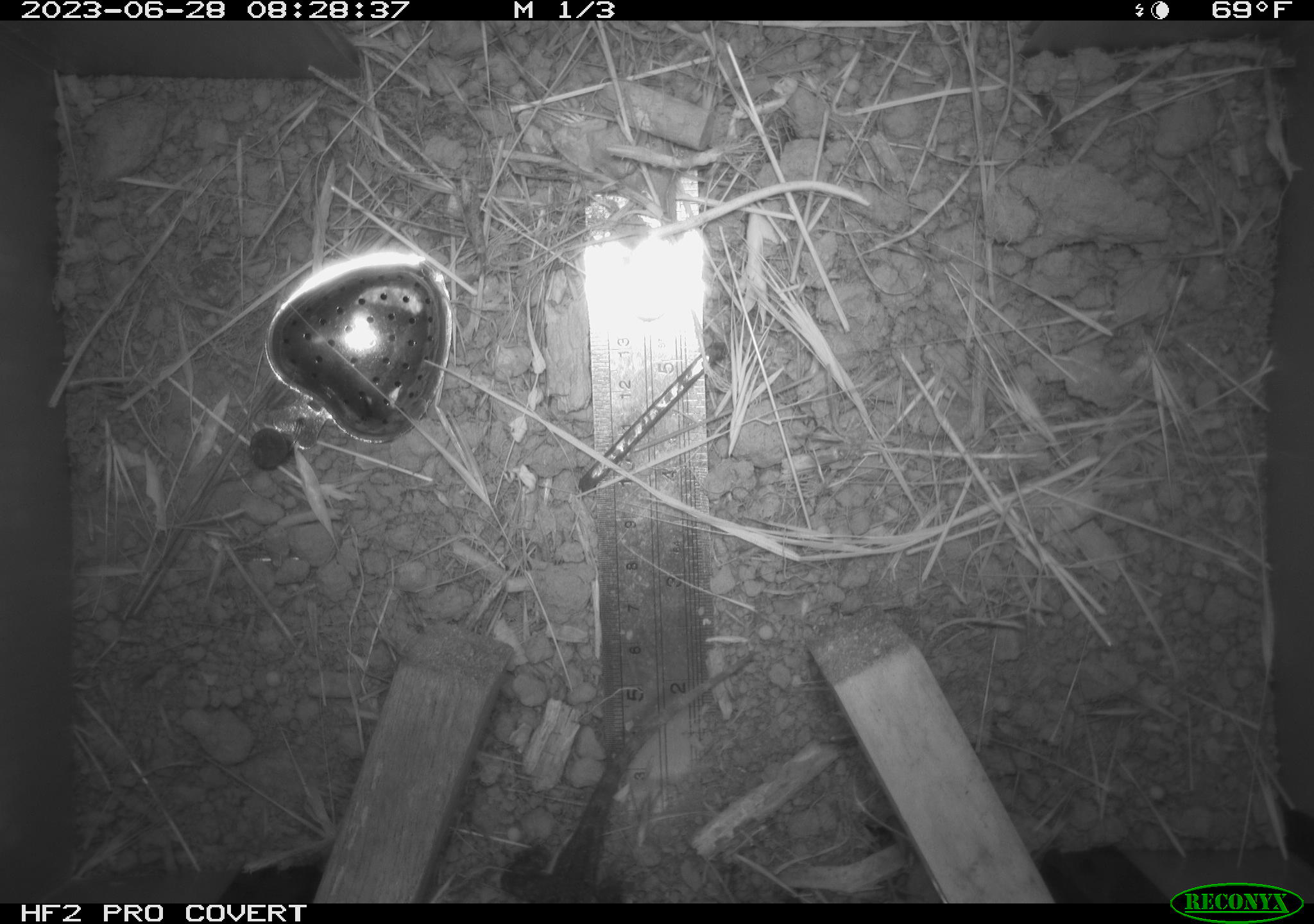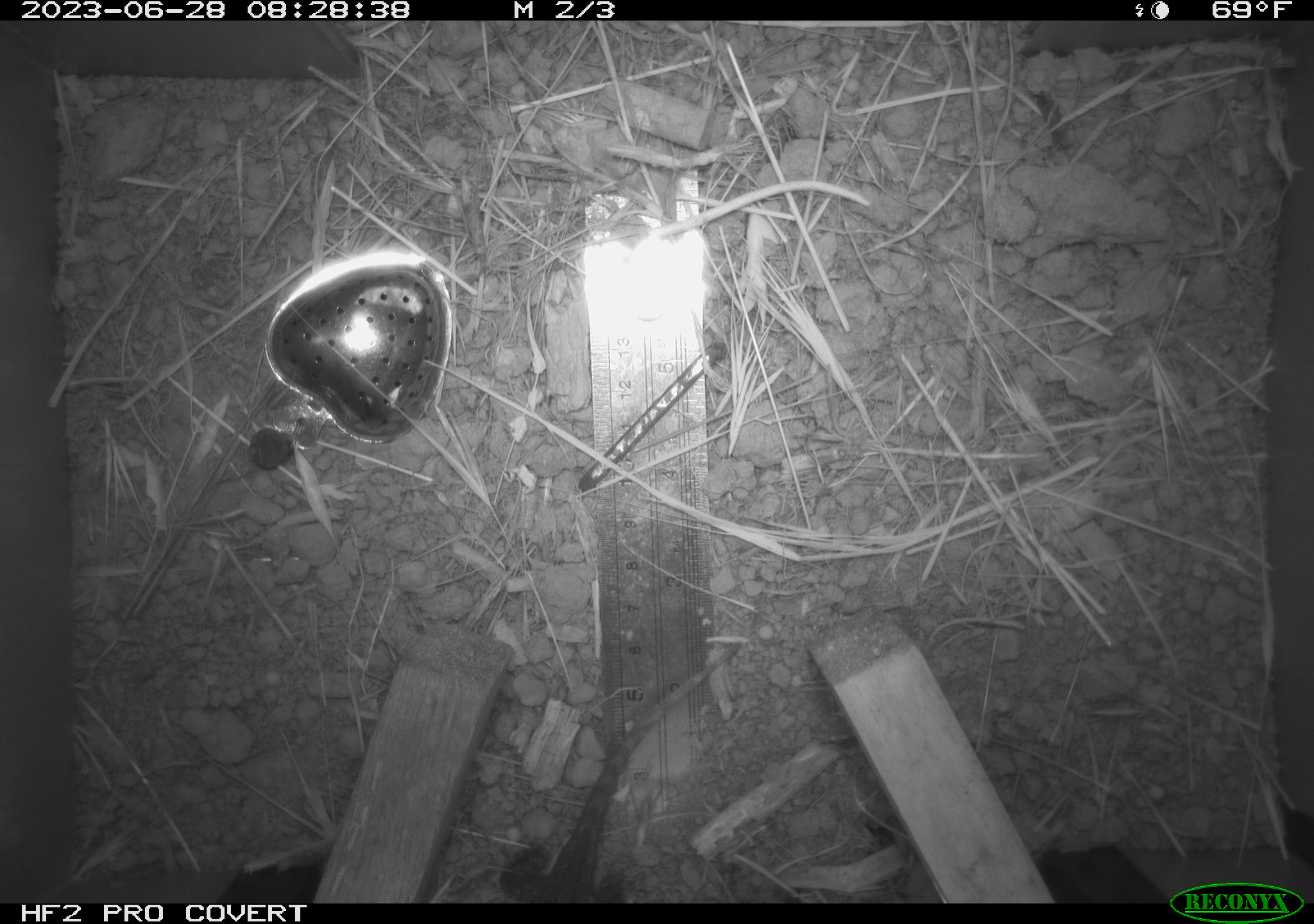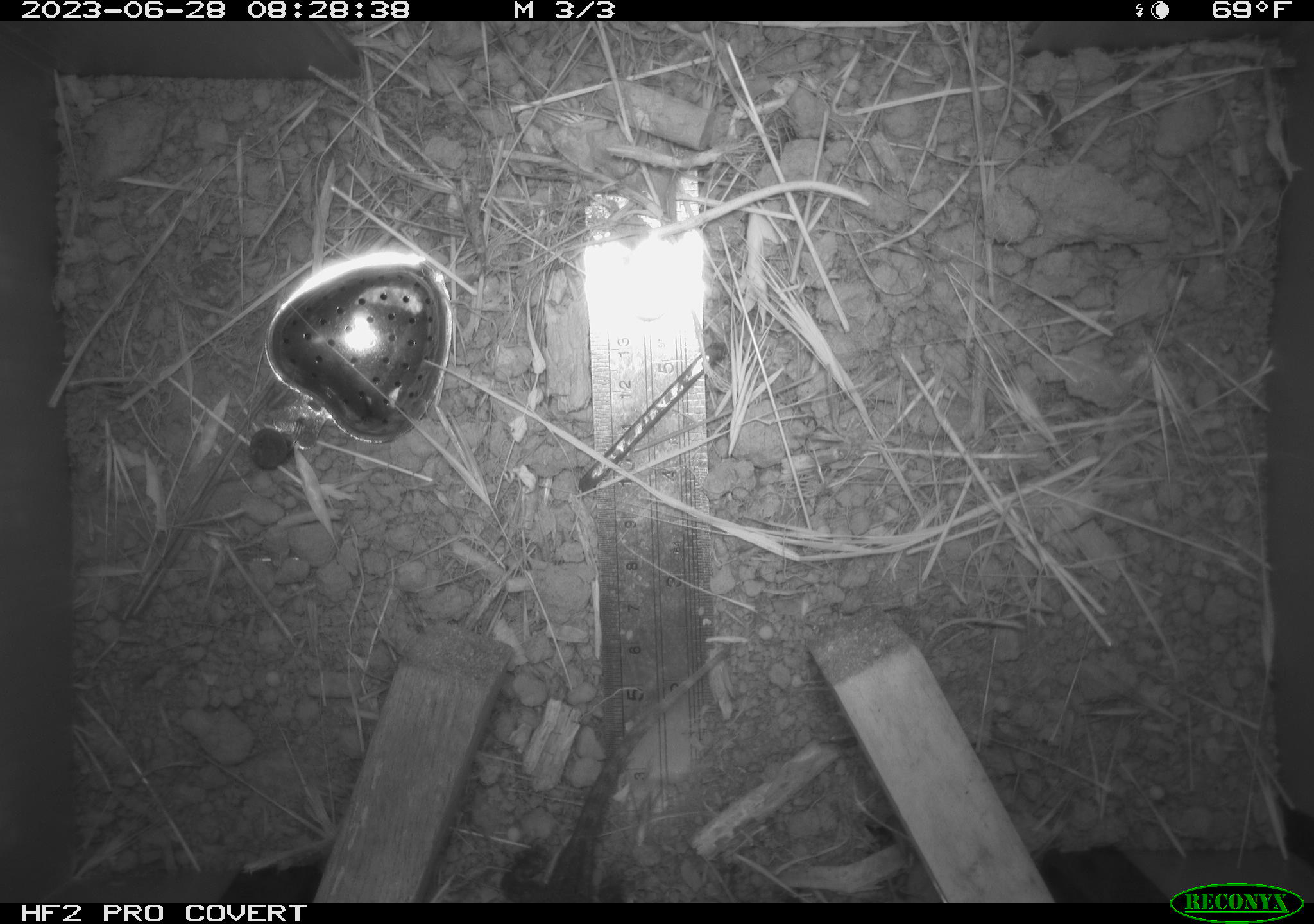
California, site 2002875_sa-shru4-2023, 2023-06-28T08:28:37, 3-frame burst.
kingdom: Animalia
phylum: Chordata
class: Reptilia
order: Squamata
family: Phrynosomatidae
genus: Sceloporus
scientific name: Sceloporus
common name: spiny lizards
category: sceloporus species